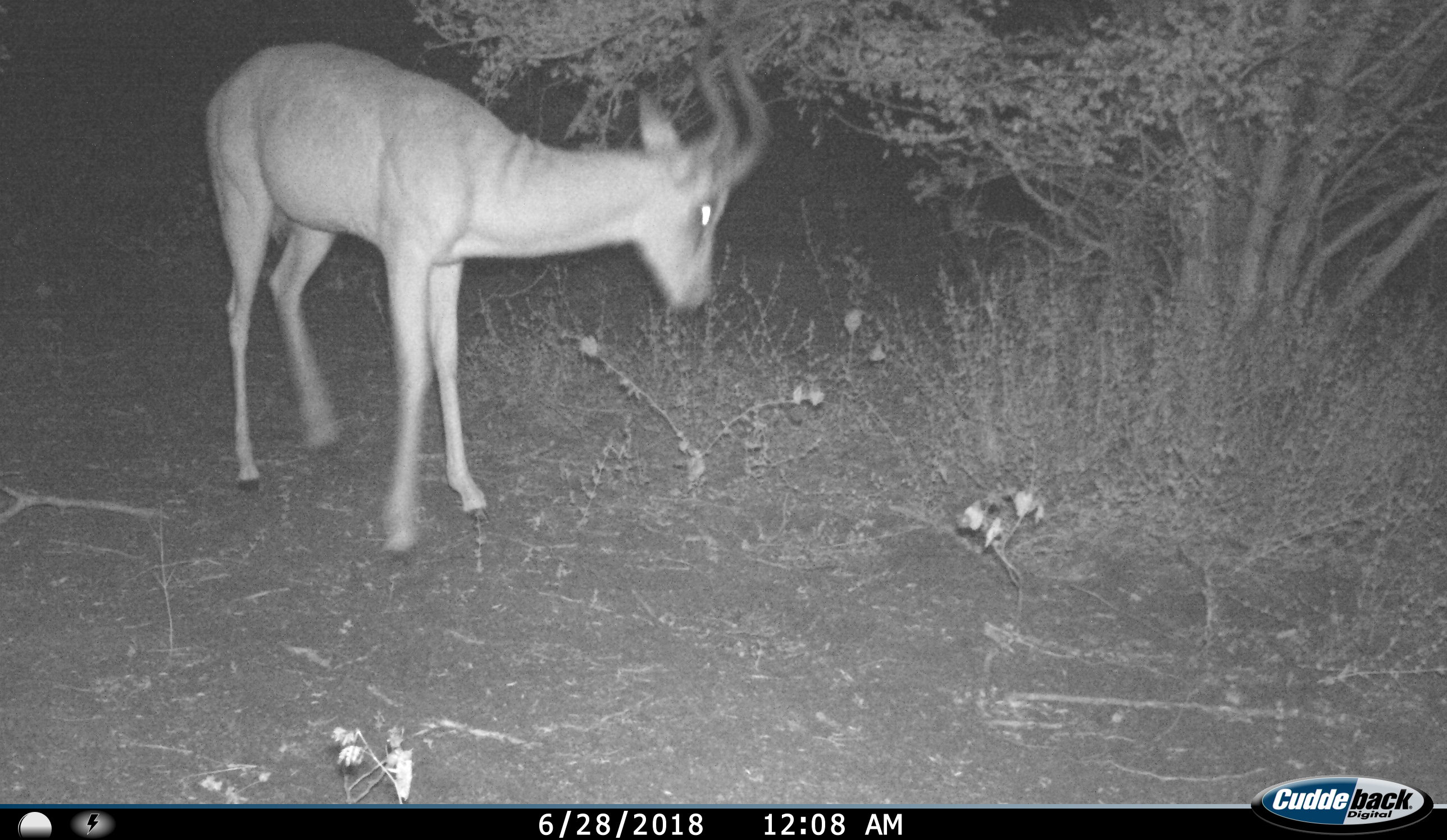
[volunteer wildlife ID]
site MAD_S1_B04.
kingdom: Animalia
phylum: Chordata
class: Mammalia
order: Artiodactyla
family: Bovidae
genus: Aepyceros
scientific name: Aepyceros melampus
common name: impala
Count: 1.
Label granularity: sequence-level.